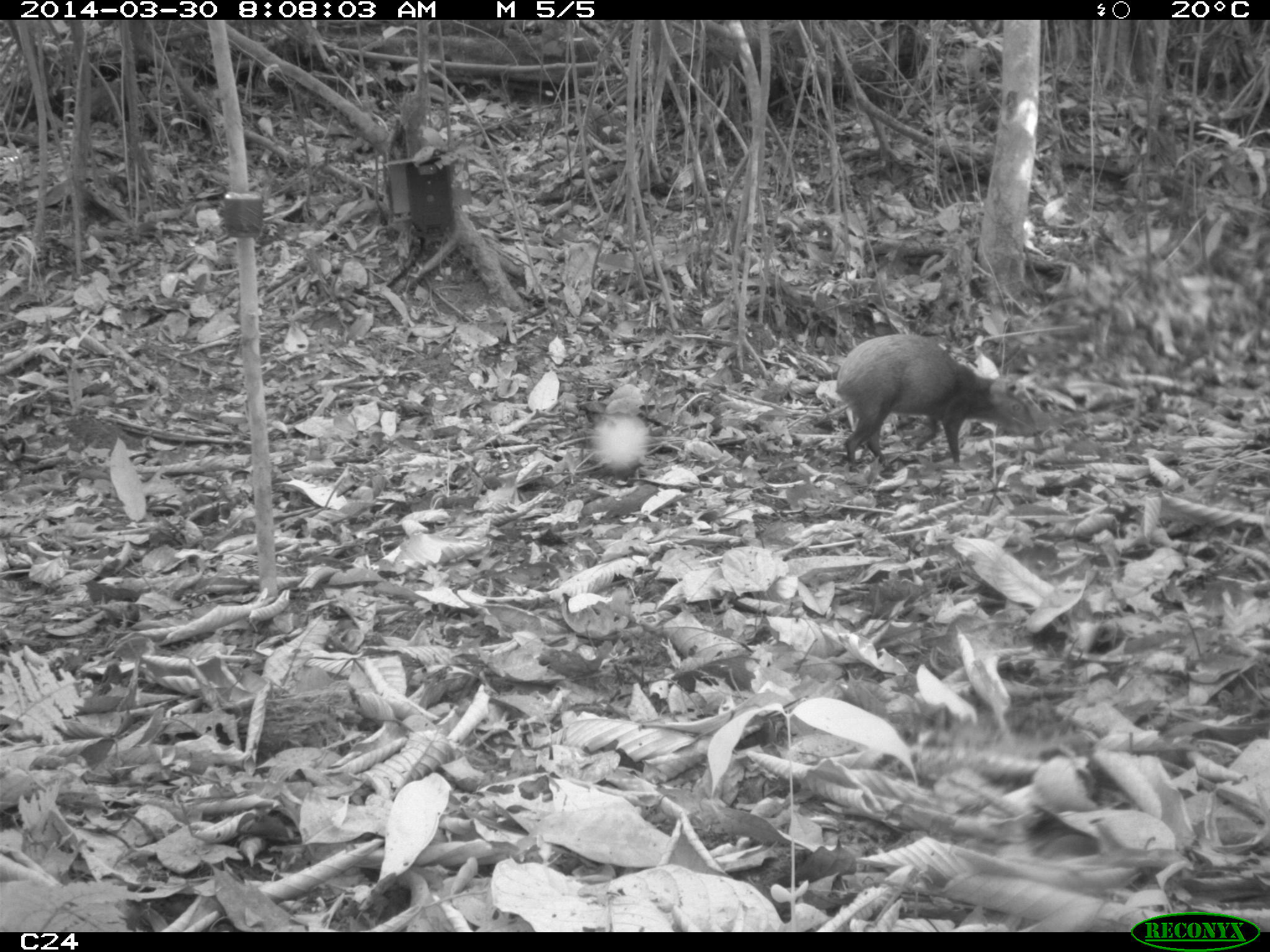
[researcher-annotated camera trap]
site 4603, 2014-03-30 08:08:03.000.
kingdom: Animalia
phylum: Chordata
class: Mammalia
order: Rodentia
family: Dasyproctidae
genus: Dasyprocta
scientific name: Dasyprocta leporina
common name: red-rumped agouti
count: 1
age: adult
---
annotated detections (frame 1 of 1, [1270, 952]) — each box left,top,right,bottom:
dasyprocta leporina: 834,333,1039,474